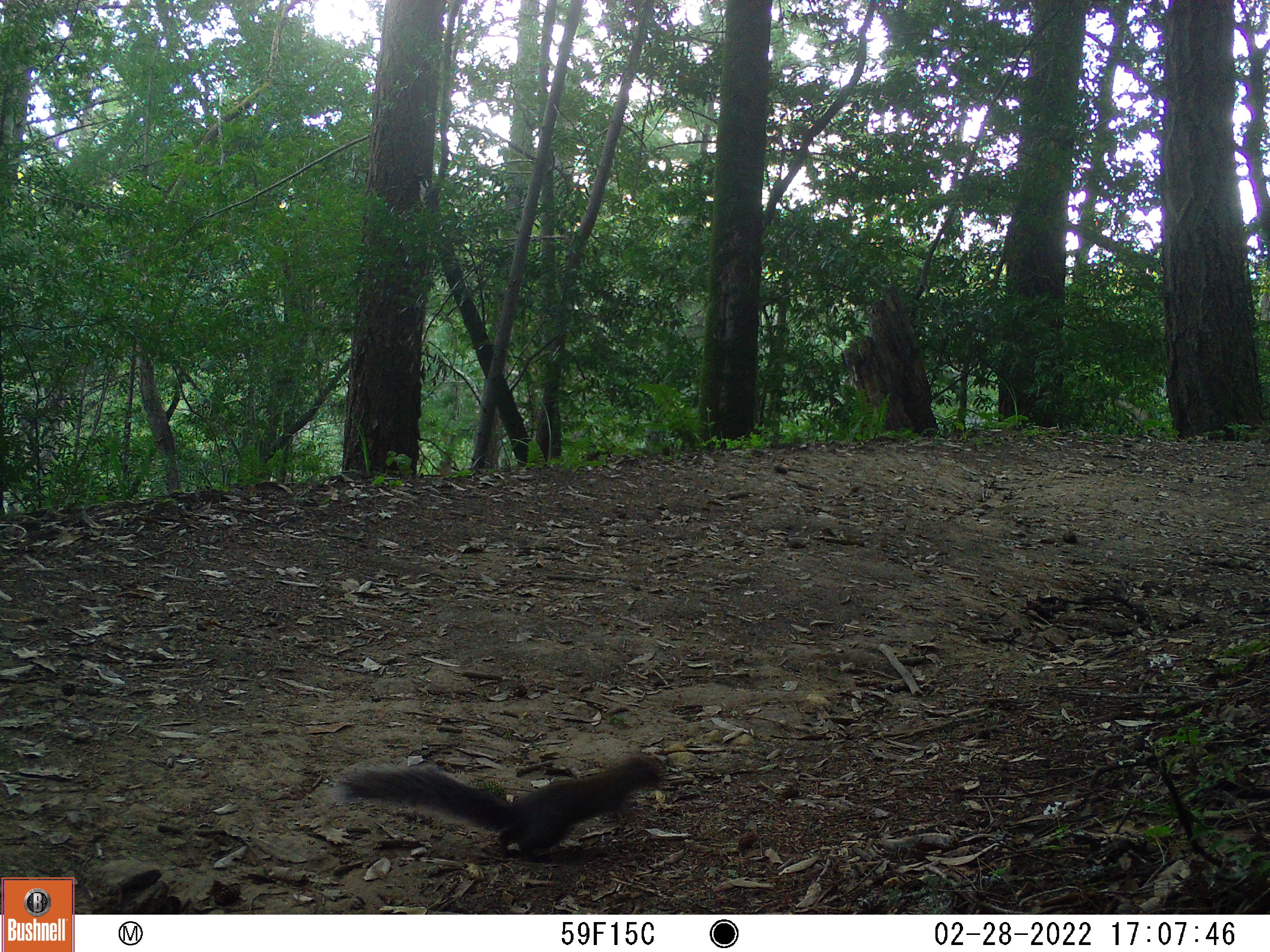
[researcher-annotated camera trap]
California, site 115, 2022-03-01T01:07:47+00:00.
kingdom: Animalia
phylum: Chordata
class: Mammalia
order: Rodentia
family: Sciuridae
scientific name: Sciuridae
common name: squirrel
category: unknown squirrel